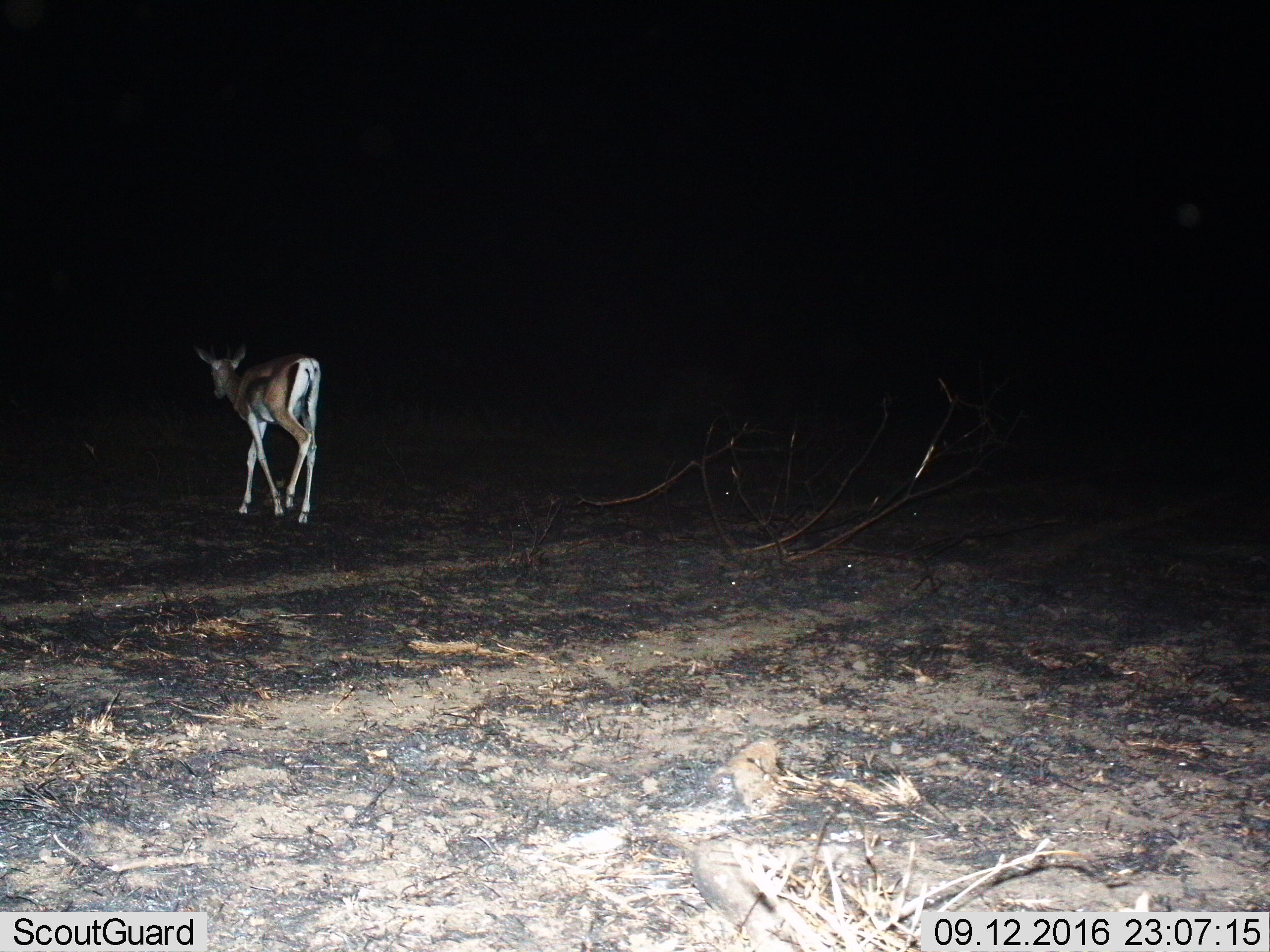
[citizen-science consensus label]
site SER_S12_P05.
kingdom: Animalia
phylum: Chordata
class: Mammalia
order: Artiodactyla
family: Bovidae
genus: Nanger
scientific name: Nanger granti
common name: grant's gazelle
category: gazellegrants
Gazellegrants (grant's gazelle) (Nanger granti), count 1. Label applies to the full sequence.